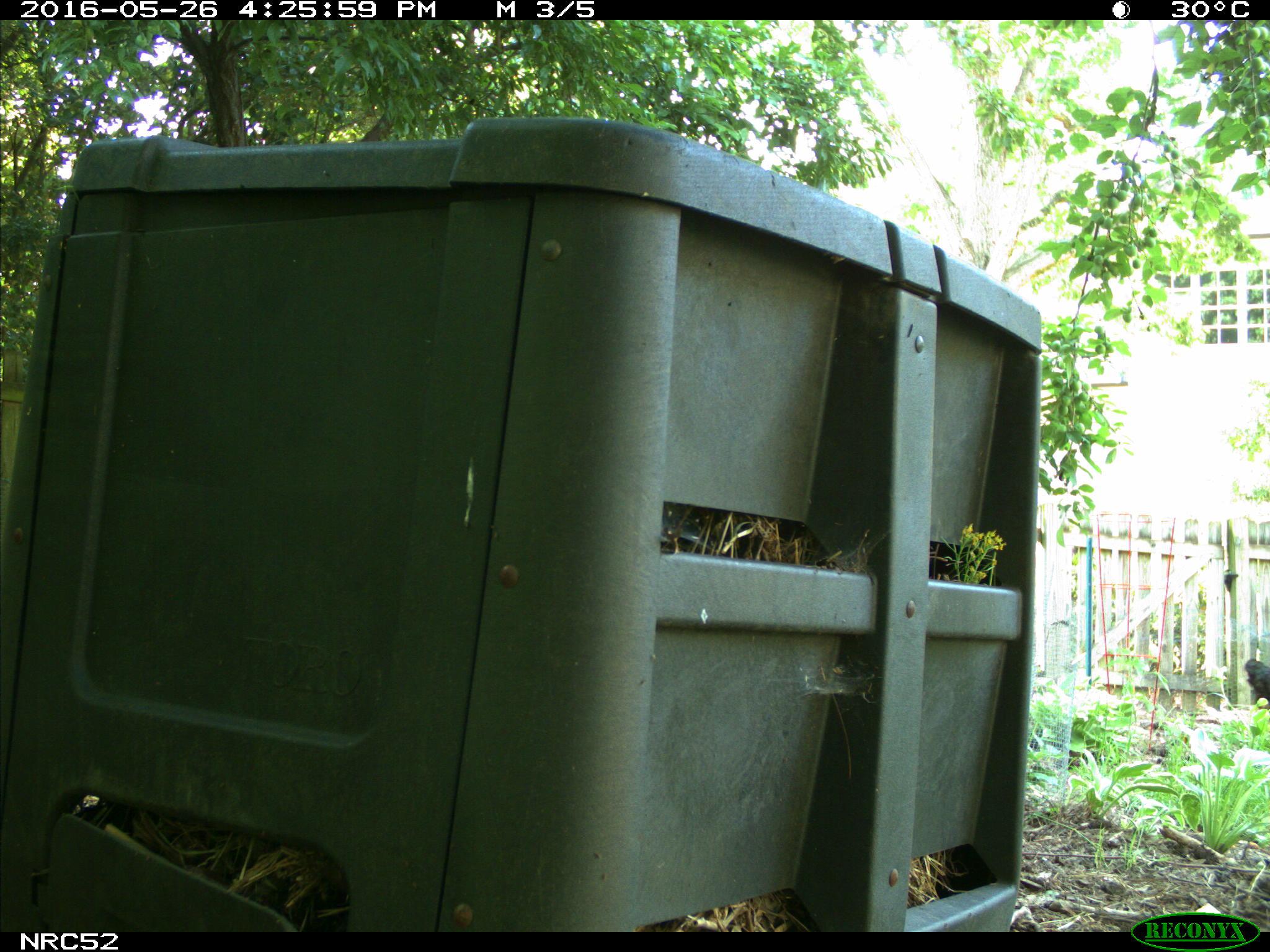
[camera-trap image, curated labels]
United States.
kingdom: Animalia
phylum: Chordata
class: Aves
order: Galliformes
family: Phasianidae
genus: Gallus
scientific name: Gallus gallus domesticus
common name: domestic chicken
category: Chicken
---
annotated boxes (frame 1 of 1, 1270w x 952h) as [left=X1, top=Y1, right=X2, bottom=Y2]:
Chicken: [left=1236, top=648, right=1270, bottom=706]